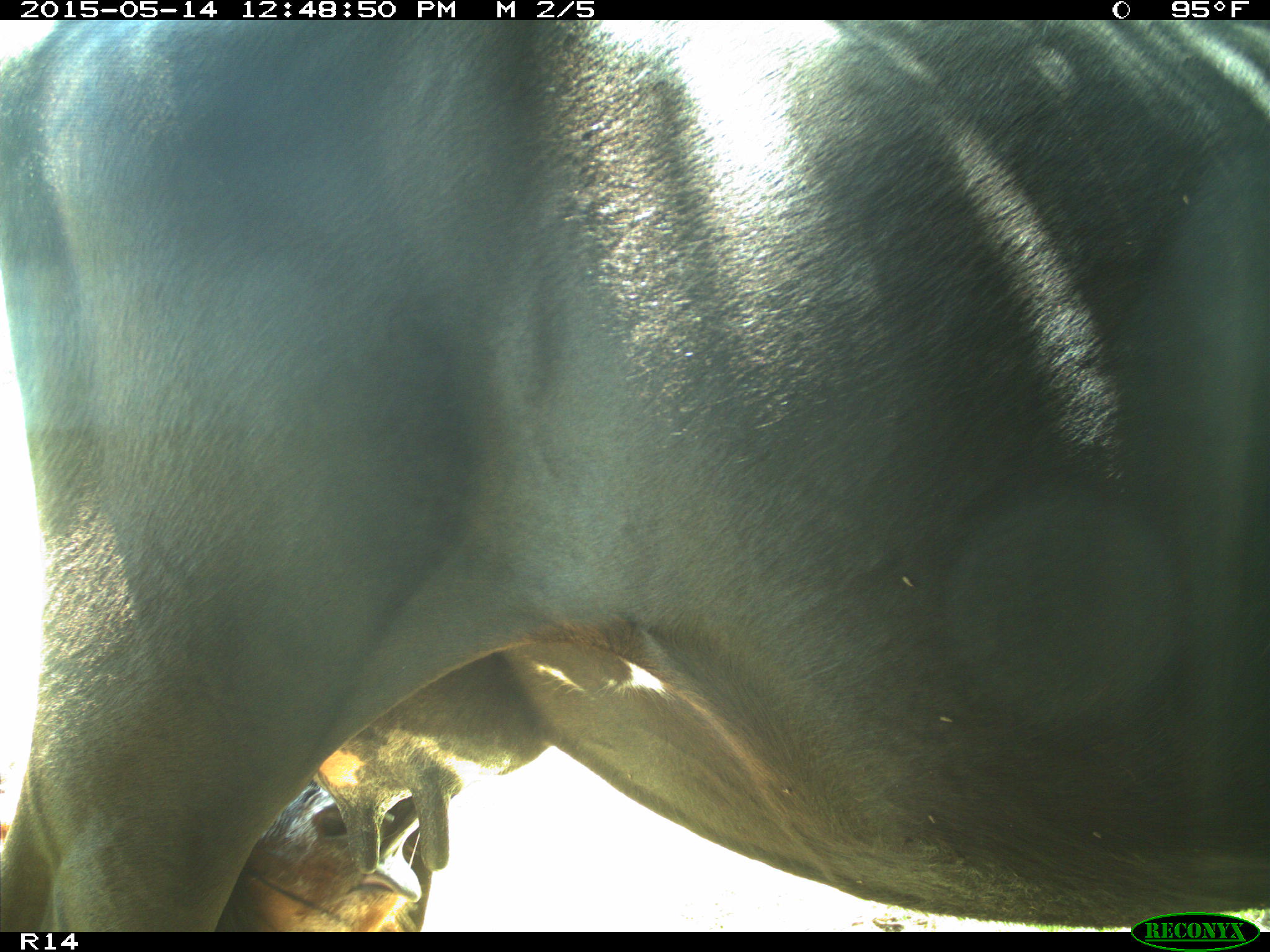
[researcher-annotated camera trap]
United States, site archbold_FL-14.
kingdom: Animalia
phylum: Chordata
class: Mammalia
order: Artiodactyla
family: Bovidae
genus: Bos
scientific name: Bos taurus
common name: domestic cow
Bos taurus (domestic cow).